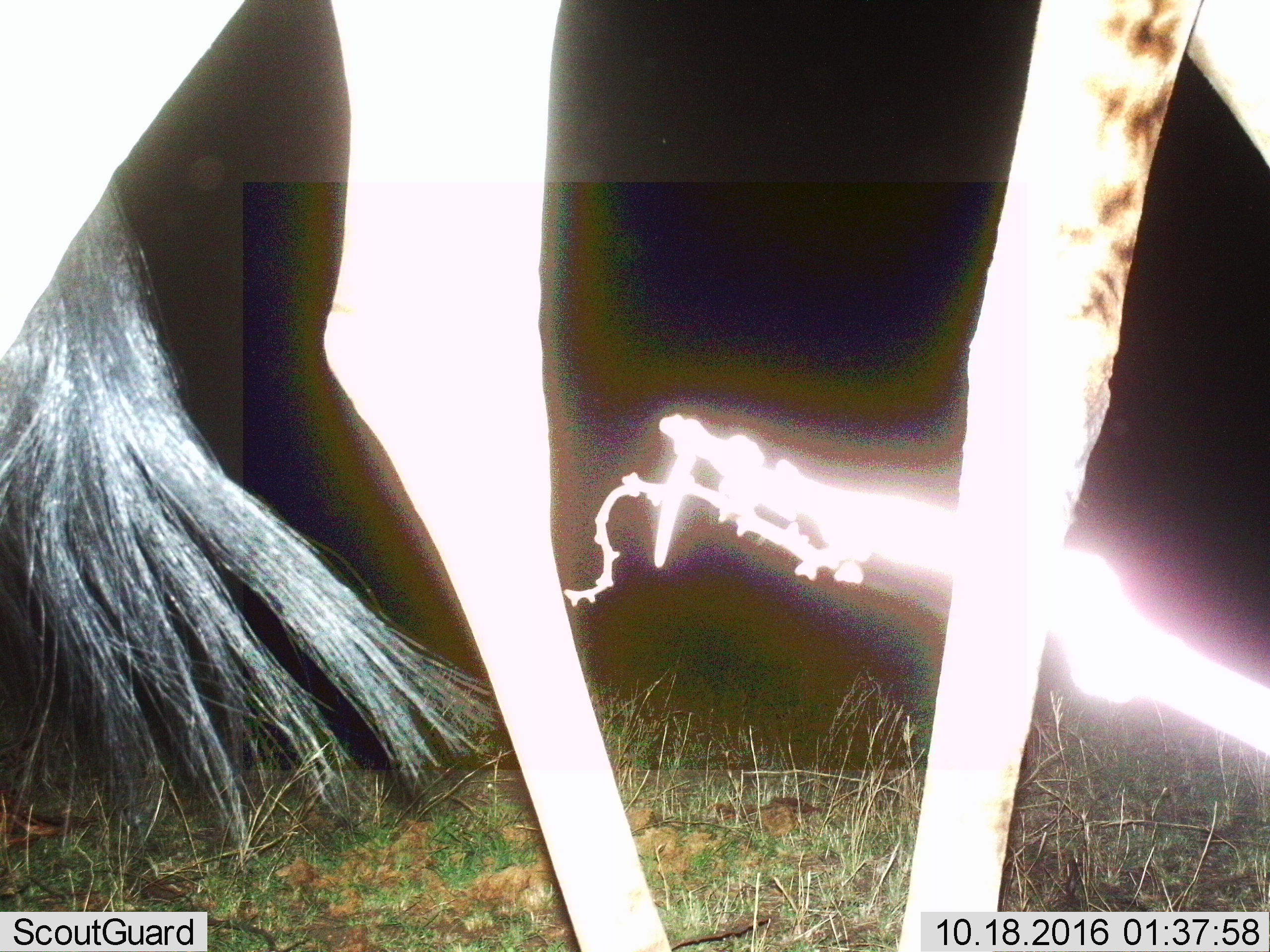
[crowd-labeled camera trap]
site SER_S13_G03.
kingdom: Animalia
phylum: Chordata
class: Mammalia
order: Artiodactyla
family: Giraffidae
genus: Giraffa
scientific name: Giraffa camelopardalis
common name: giraffe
Giraffe (Giraffa camelopardalis), count 1. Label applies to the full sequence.